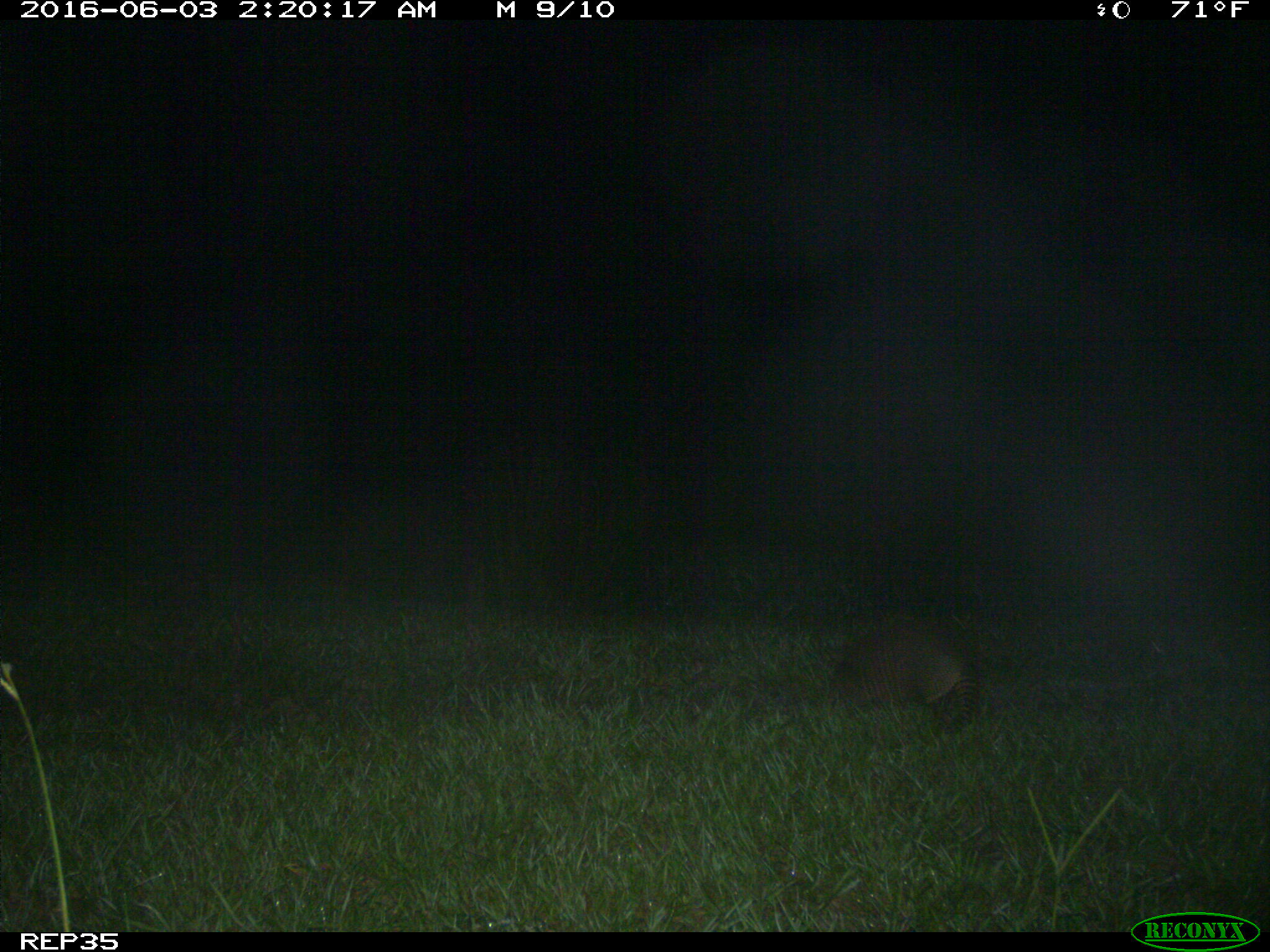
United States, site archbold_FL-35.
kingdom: Animalia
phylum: Chordata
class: Mammalia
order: Cingulata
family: Dasypodidae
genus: Dasypus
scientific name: Dasypus novemcinctus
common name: nine-banded armadillo